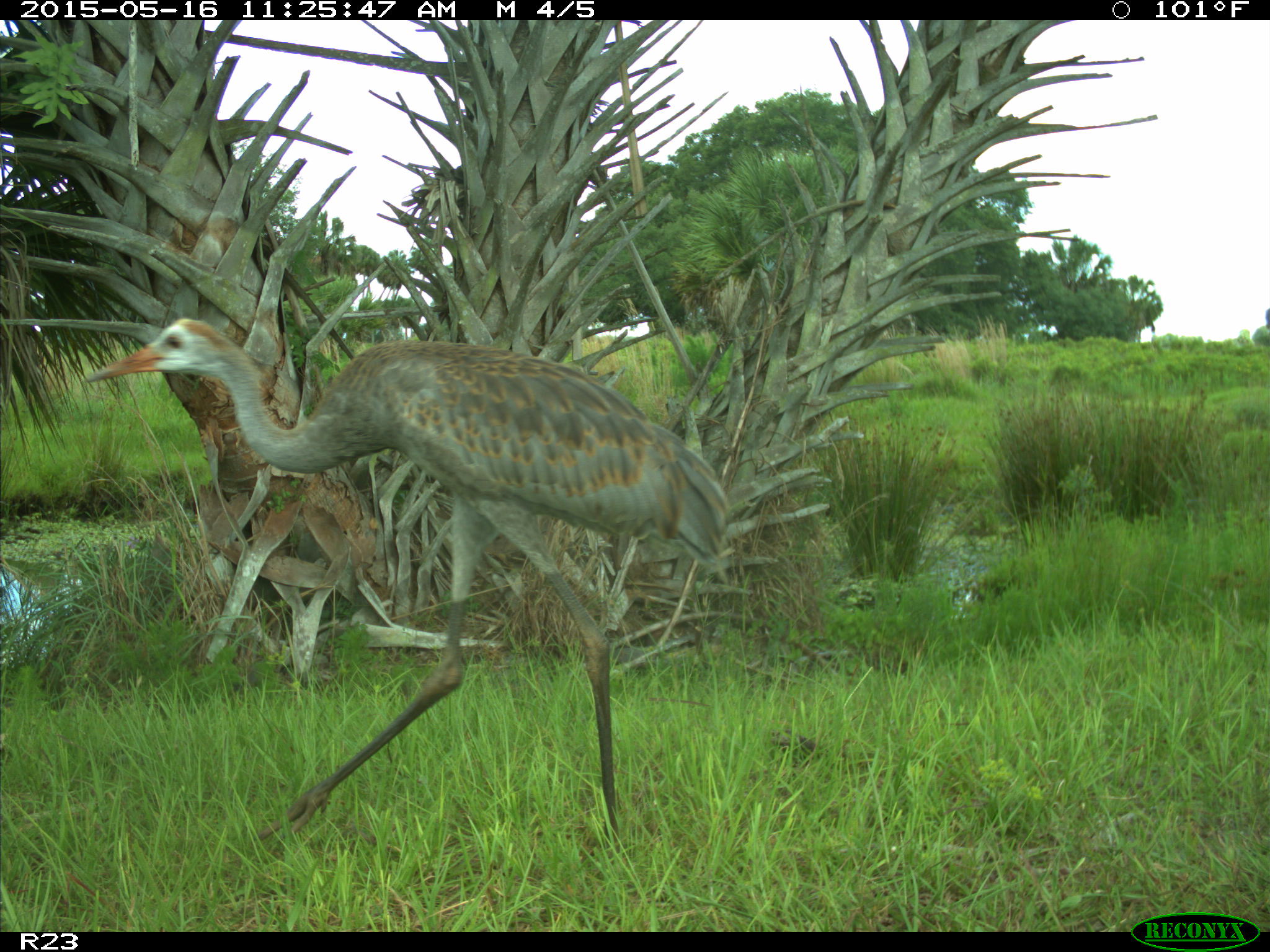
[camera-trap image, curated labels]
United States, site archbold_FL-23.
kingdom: Animalia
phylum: Chordata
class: Mammalia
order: Artiodactyla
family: Bovidae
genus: Bos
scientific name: Bos taurus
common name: domestic cow